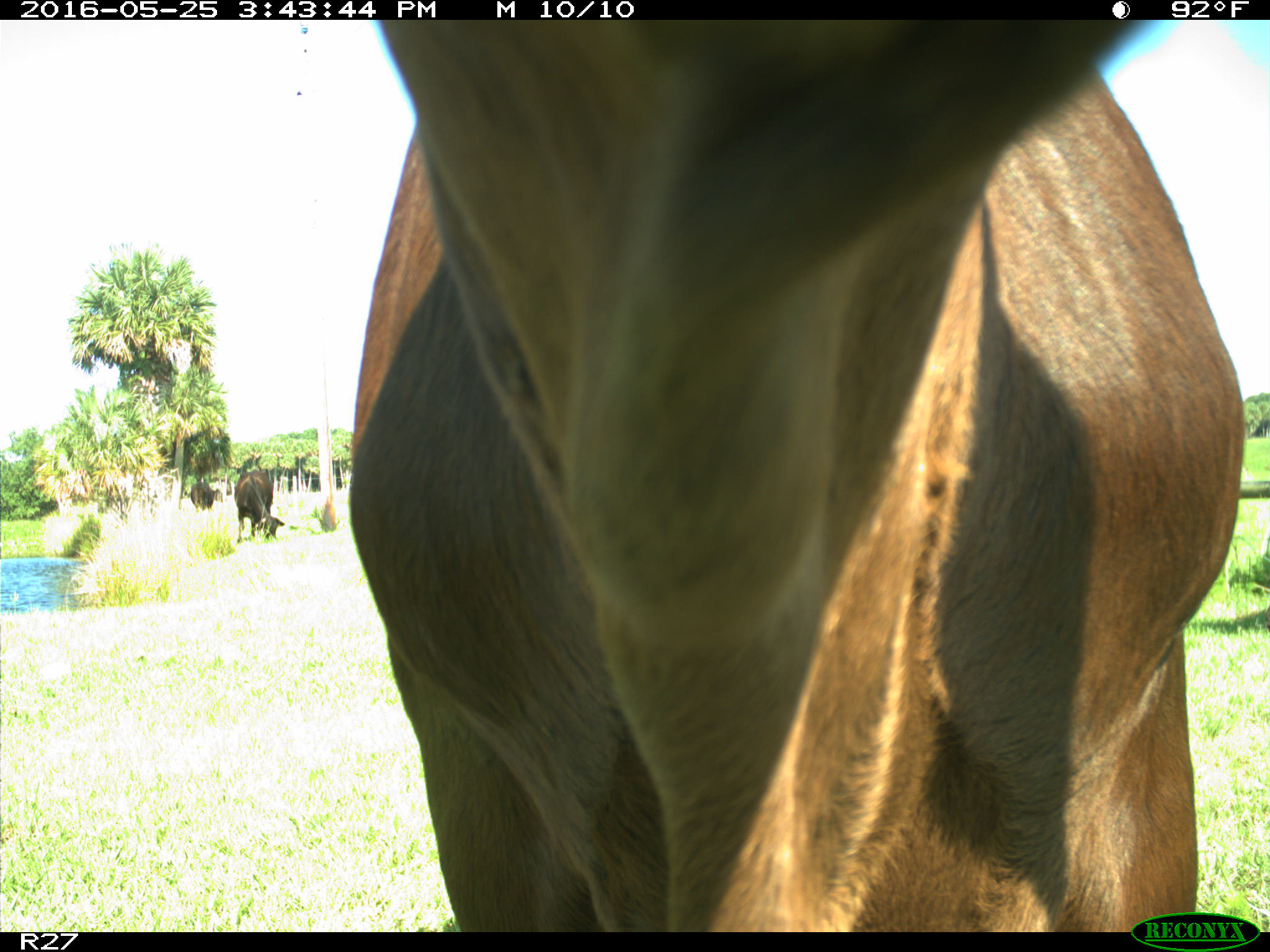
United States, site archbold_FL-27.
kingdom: Animalia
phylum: Chordata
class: Mammalia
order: Artiodactyla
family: Bovidae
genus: Bos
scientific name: Bos taurus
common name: domestic cow